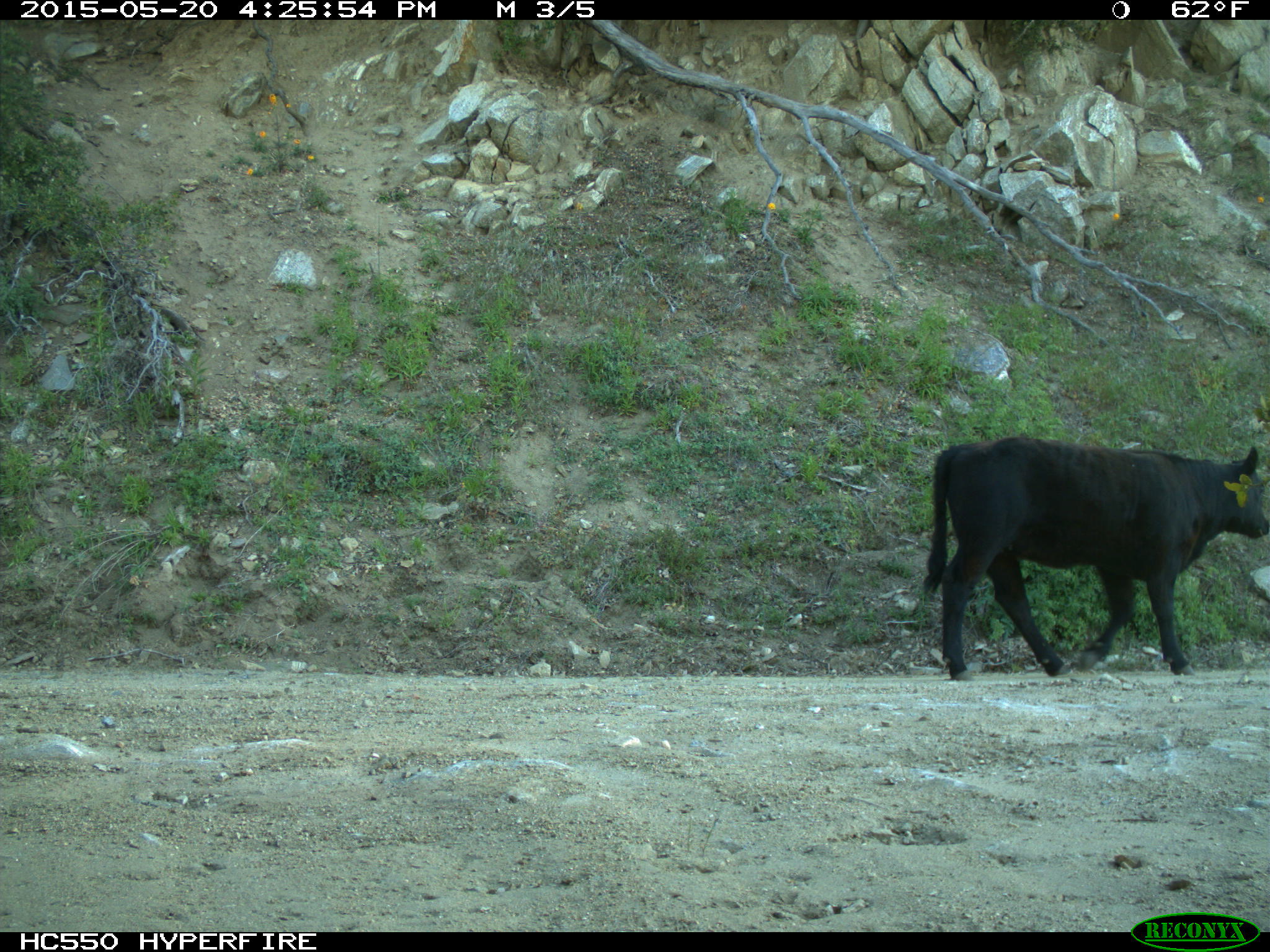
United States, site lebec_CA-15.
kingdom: Animalia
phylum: Chordata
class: Mammalia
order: Artiodactyla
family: Bovidae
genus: Bos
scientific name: Bos taurus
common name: domestic cow